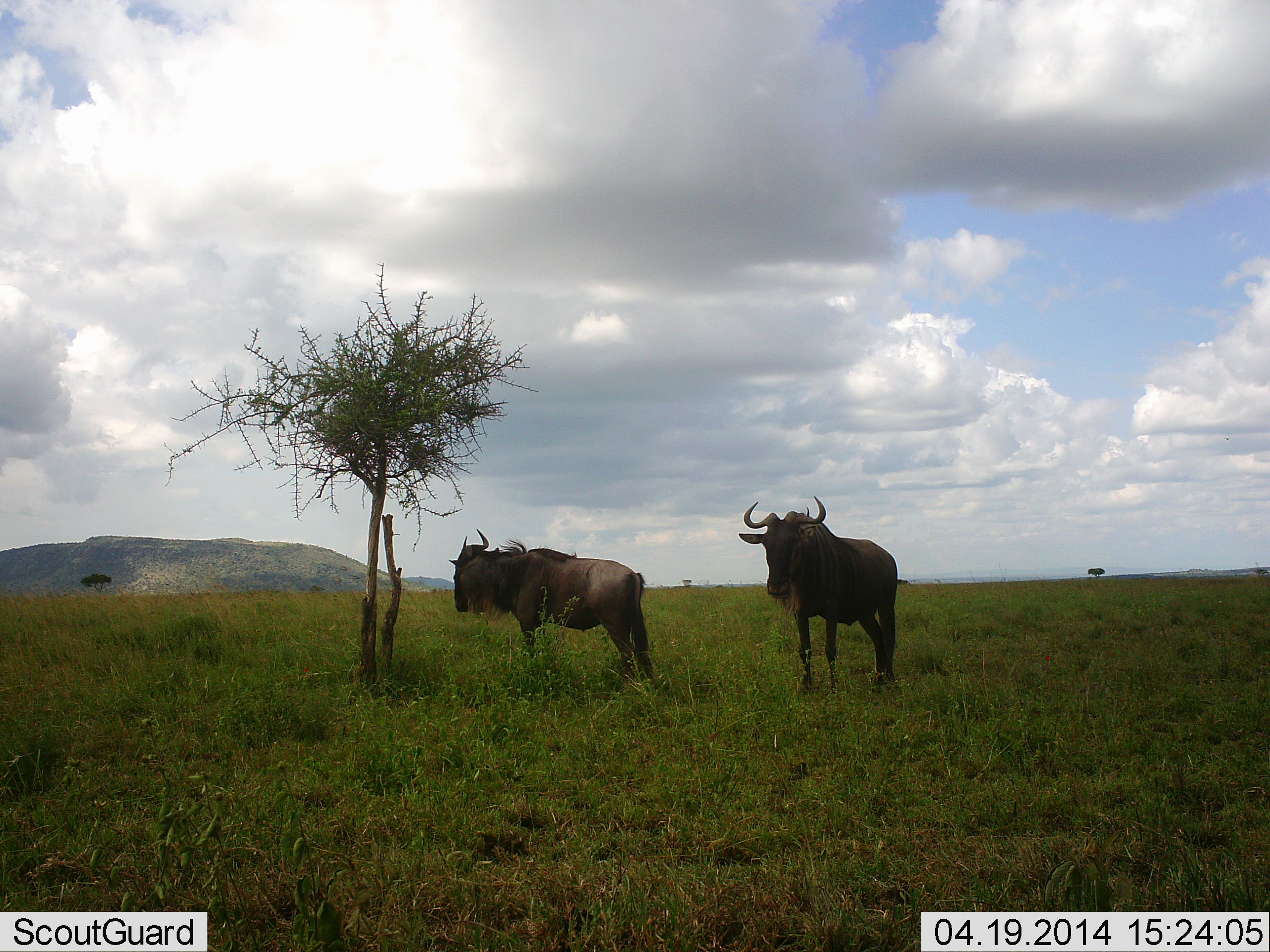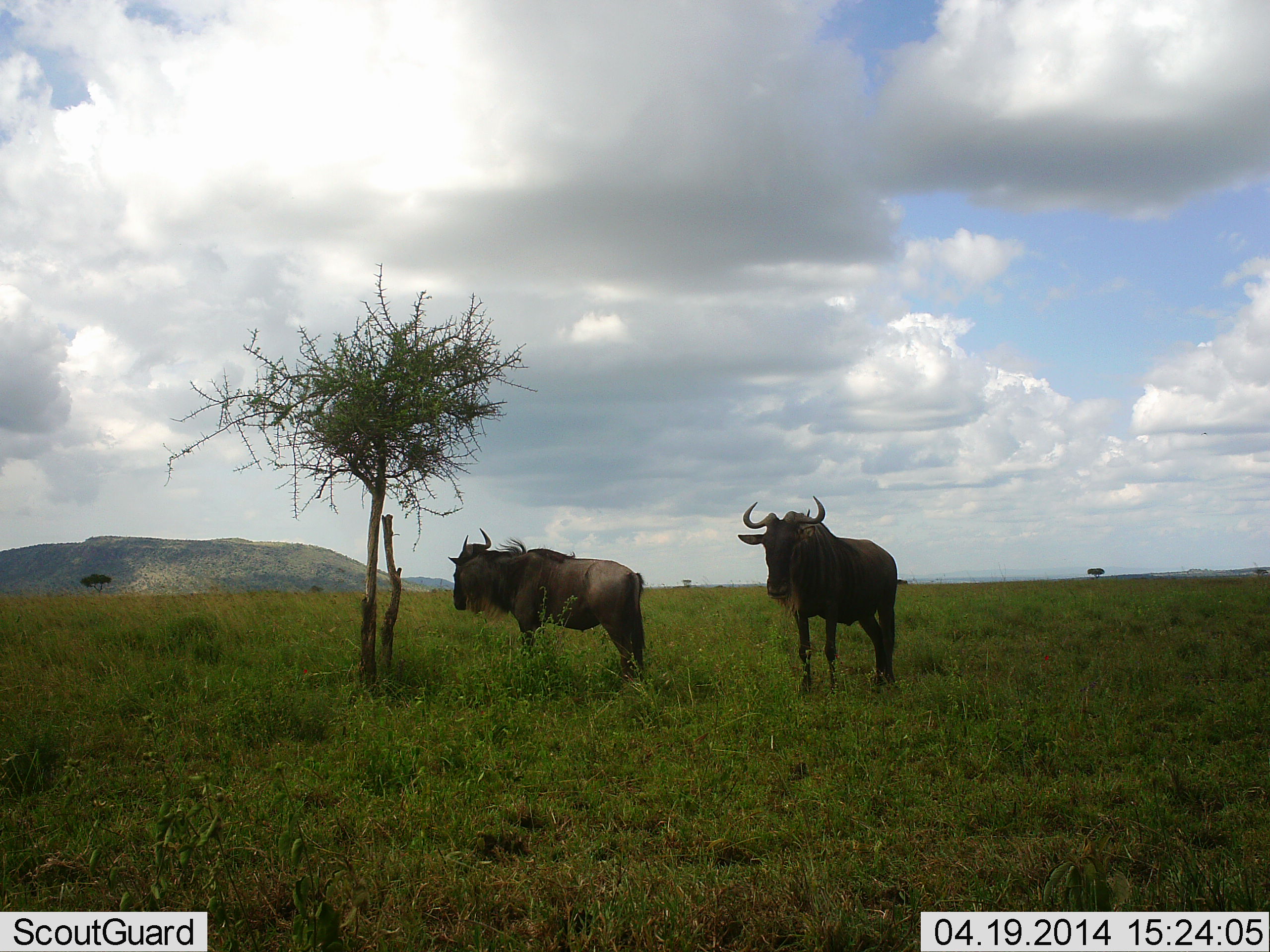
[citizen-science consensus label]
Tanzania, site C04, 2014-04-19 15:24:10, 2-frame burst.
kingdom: Animalia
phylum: Chordata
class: Mammalia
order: Artiodactyla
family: Bovidae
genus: Connochaetes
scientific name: Connochaetes taurinus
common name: blue wildebeest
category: wildebeest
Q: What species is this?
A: Wildebeest (blue wildebeest) (Connochaetes taurinus).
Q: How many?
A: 2.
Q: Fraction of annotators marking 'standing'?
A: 90%.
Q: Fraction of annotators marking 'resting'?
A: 10%.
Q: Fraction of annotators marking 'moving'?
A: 0%.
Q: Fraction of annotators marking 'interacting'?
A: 0%.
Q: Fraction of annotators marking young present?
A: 0%.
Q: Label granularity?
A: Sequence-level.